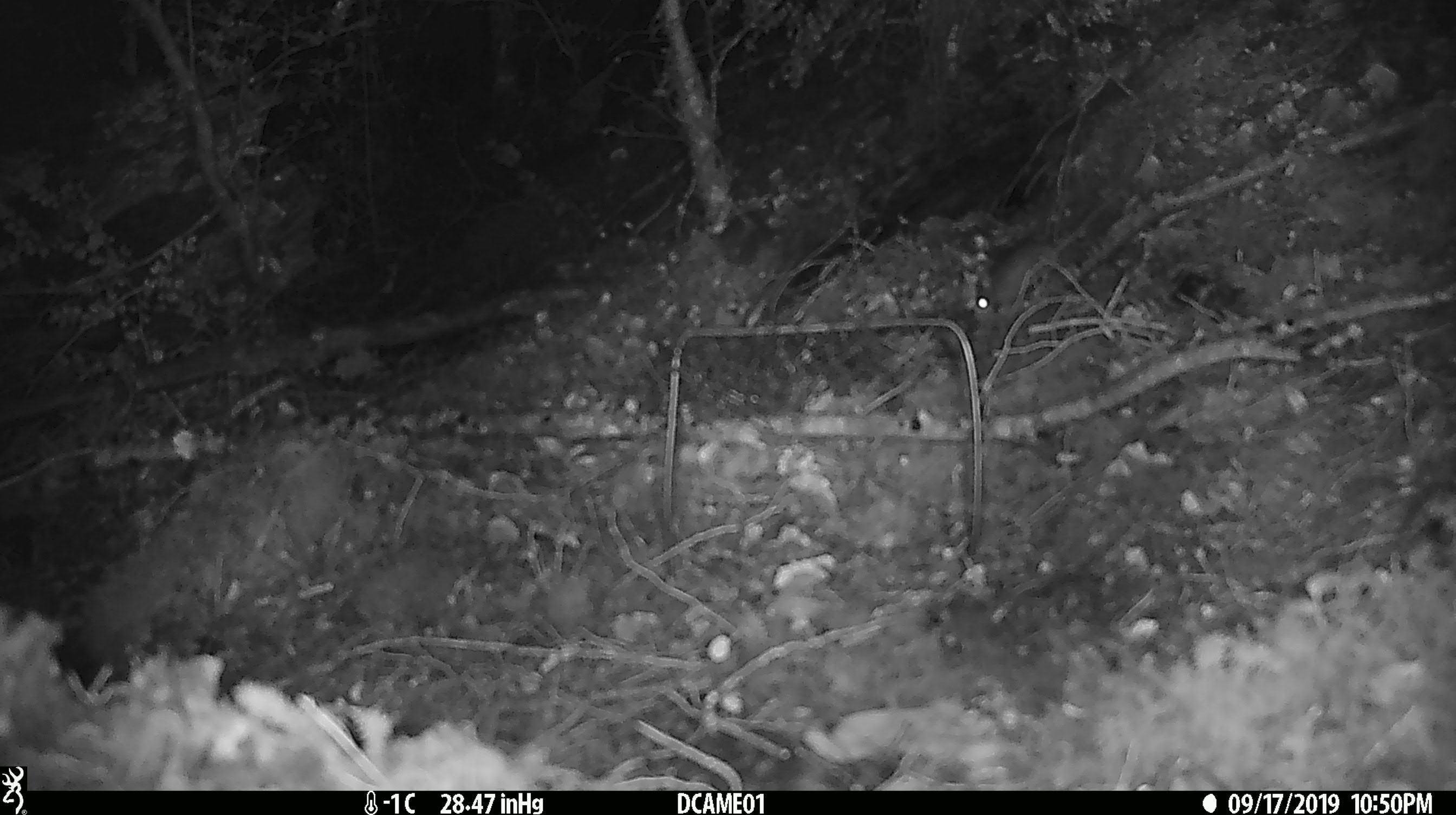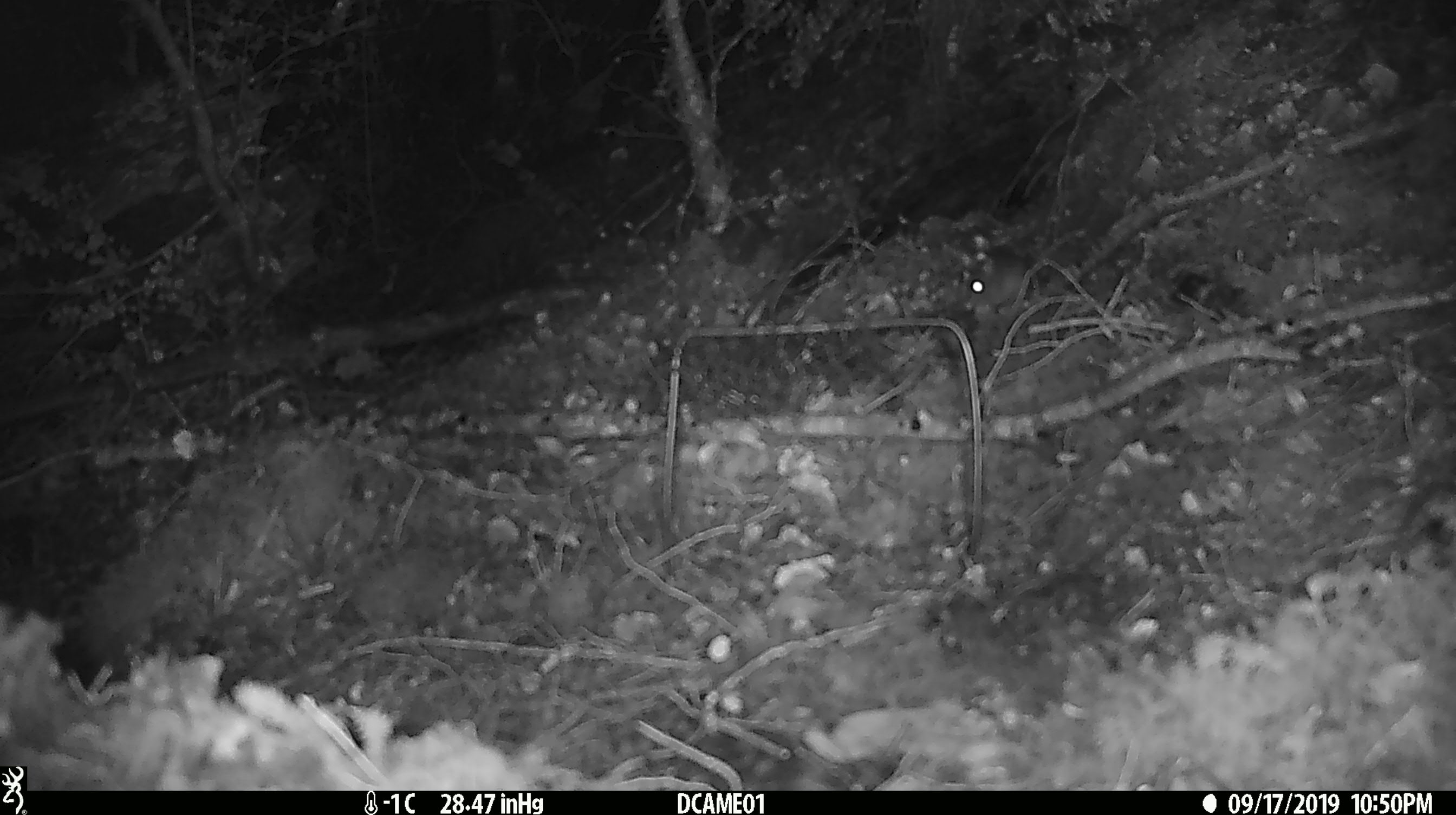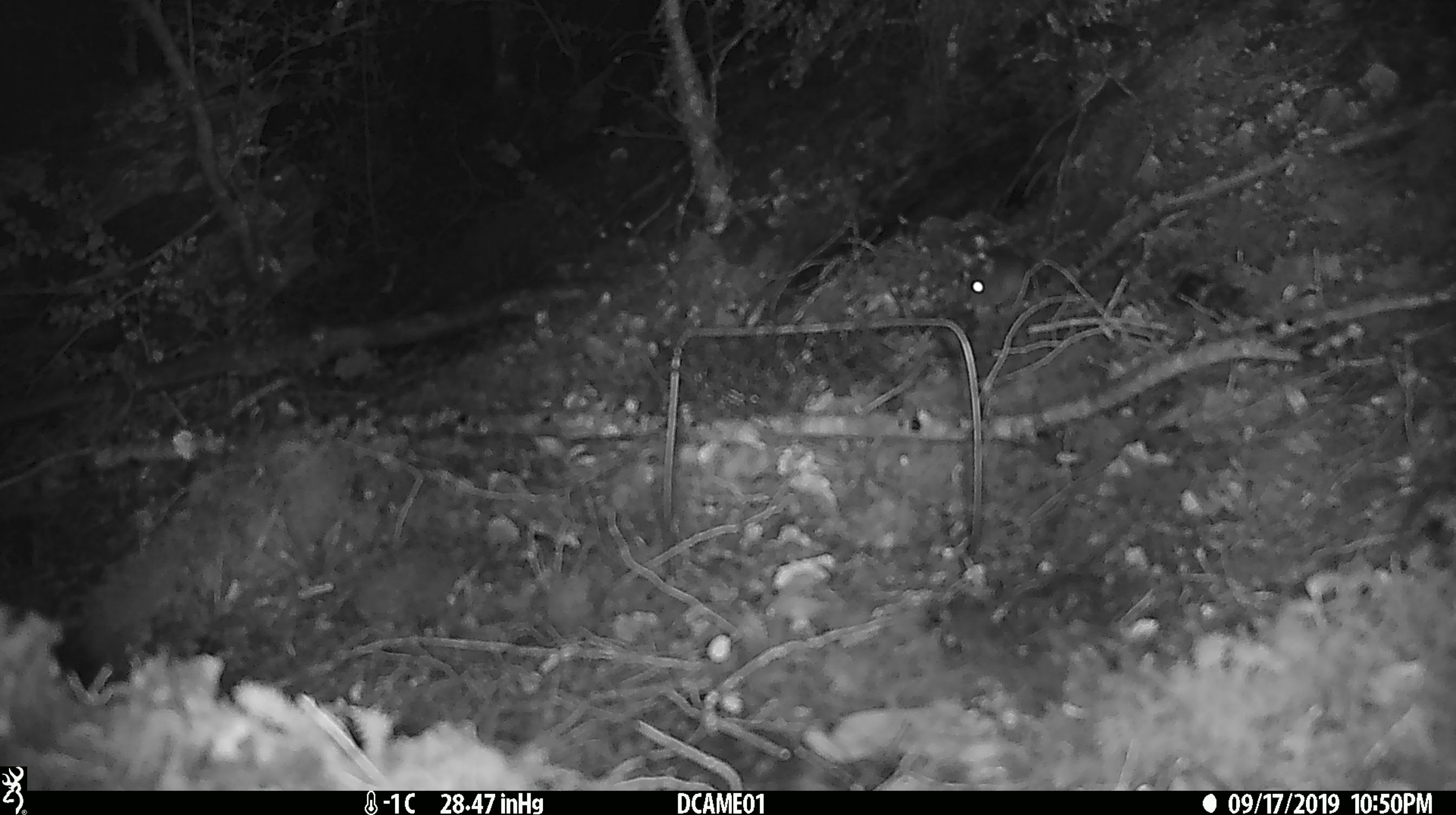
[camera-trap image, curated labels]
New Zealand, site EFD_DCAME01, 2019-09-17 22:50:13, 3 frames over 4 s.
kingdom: Animalia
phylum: Chordata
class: Mammalia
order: Rodentia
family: Muridae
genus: Mus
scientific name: Mus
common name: mouse